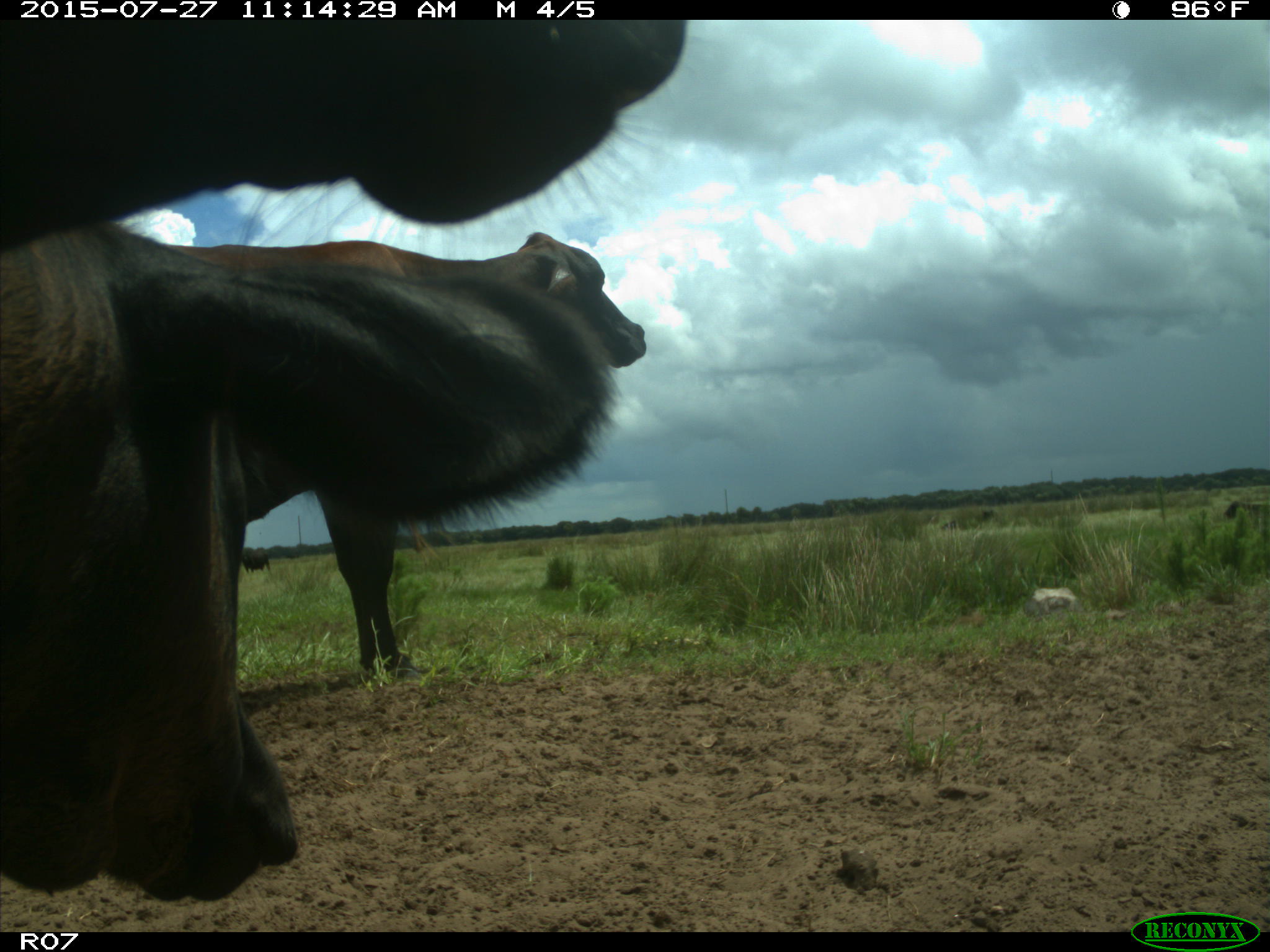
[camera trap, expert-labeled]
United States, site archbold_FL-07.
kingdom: Animalia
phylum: Chordata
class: Mammalia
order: Artiodactyla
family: Bovidae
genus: Bos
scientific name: Bos taurus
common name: domestic cow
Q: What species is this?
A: Bos taurus (domestic cow).